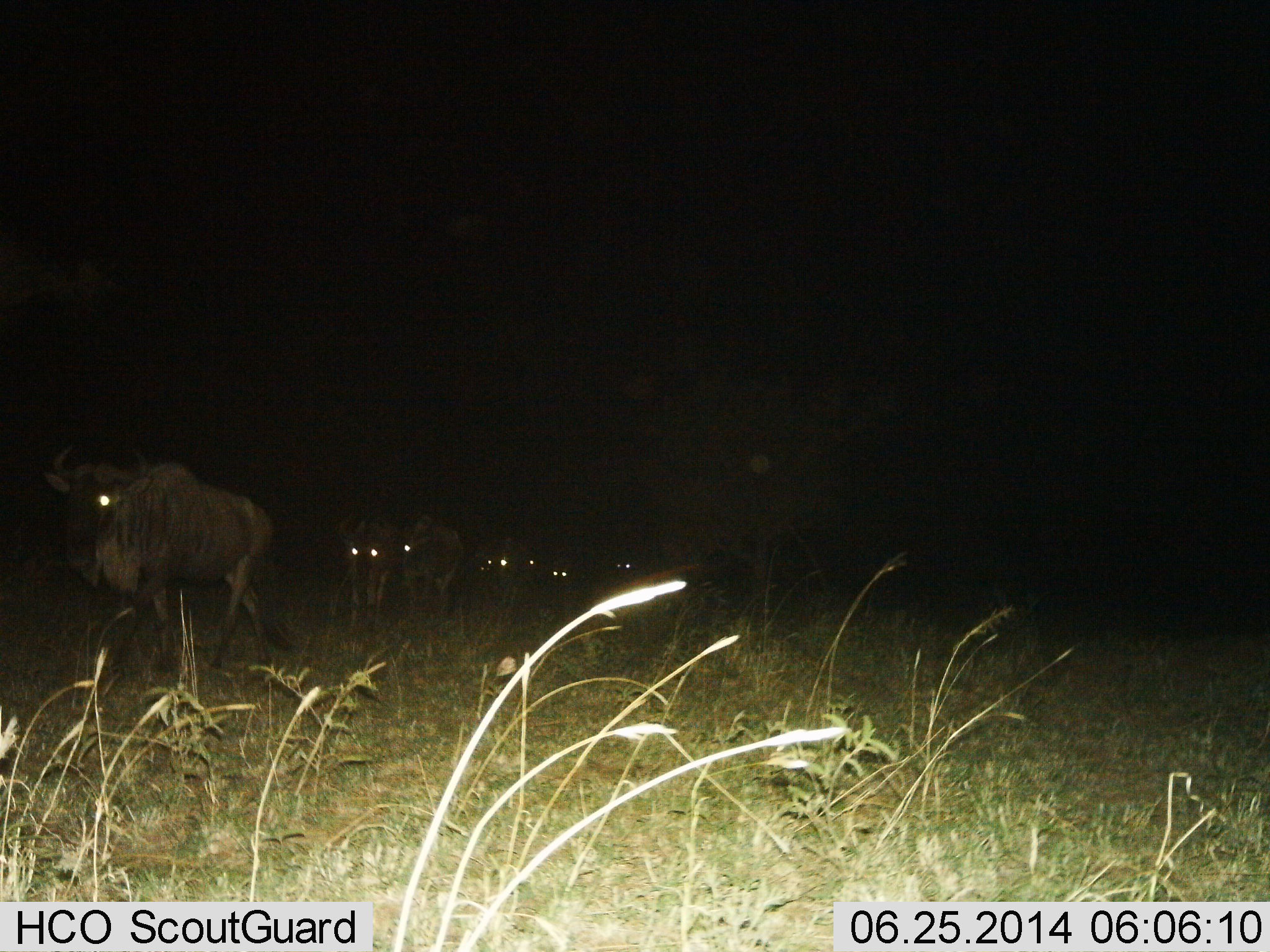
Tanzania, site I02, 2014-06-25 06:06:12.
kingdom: Animalia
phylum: Chordata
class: Mammalia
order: Artiodactyla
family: Bovidae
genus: Connochaetes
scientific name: Connochaetes taurinus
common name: blue wildebeest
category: wildebeest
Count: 7.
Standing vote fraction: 30%.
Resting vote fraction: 0%.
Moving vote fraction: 70%.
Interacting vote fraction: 0%.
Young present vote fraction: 0%.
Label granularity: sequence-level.